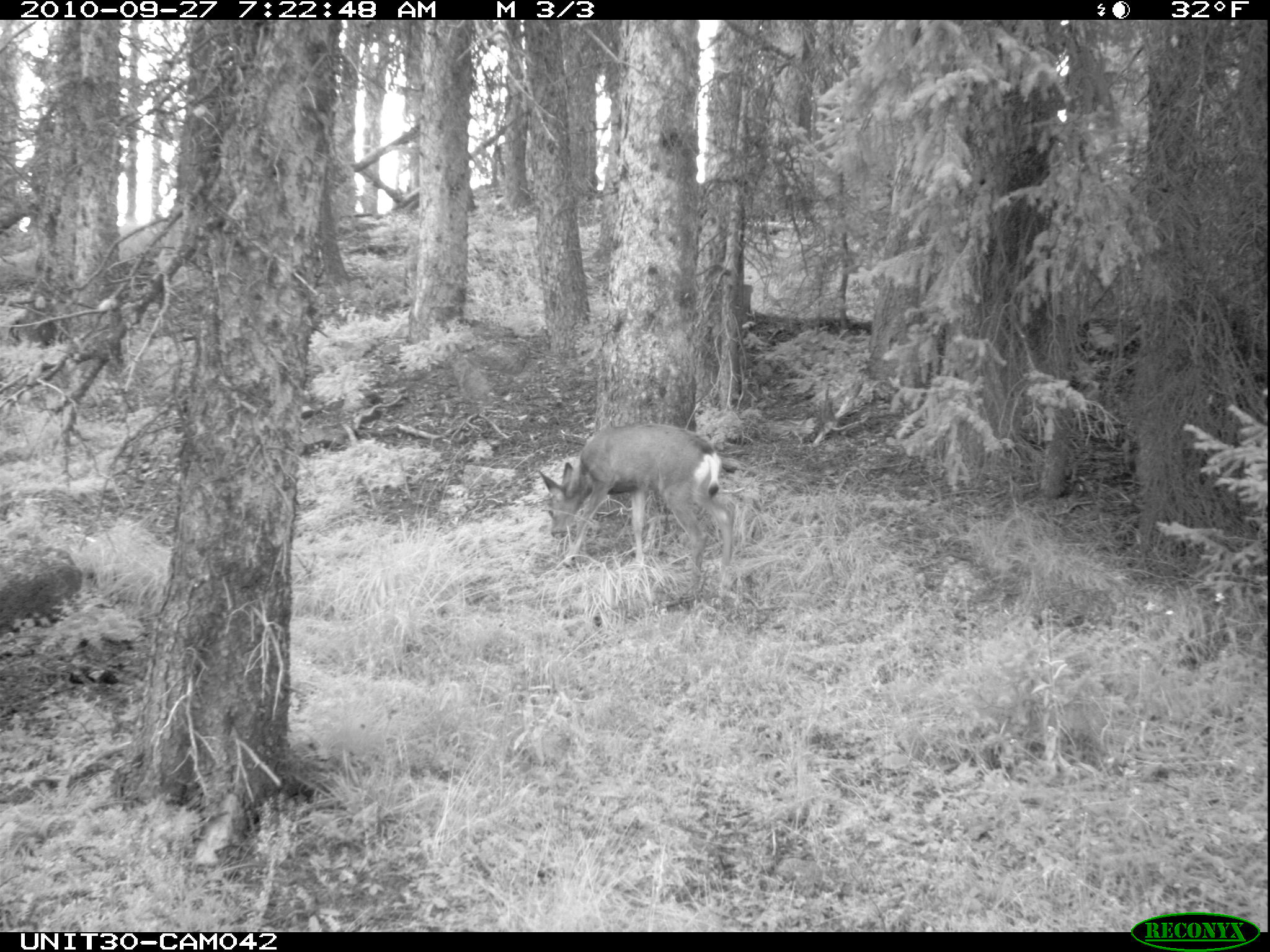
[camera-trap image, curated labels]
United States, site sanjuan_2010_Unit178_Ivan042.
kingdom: Animalia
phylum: Chordata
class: Mammalia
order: Artiodactyla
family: Cervidae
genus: Odocoileus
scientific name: Odocoileus hemionus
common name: mule deer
Odocoileus hemionus (mule deer).